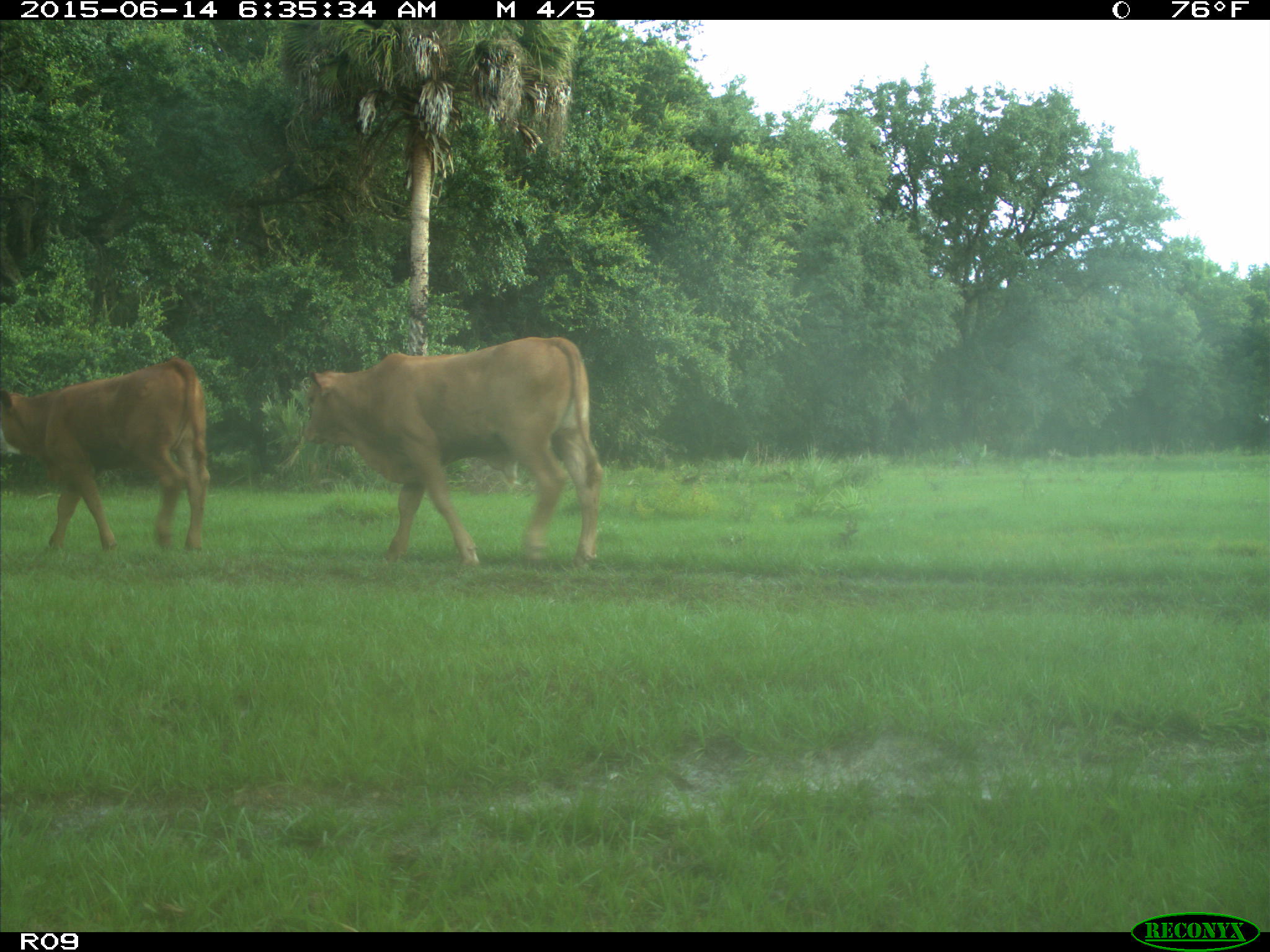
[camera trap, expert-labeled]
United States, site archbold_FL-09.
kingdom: Animalia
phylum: Chordata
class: Mammalia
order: Artiodactyla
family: Bovidae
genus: Bos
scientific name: Bos taurus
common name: domestic cow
Bos taurus (domestic cow).